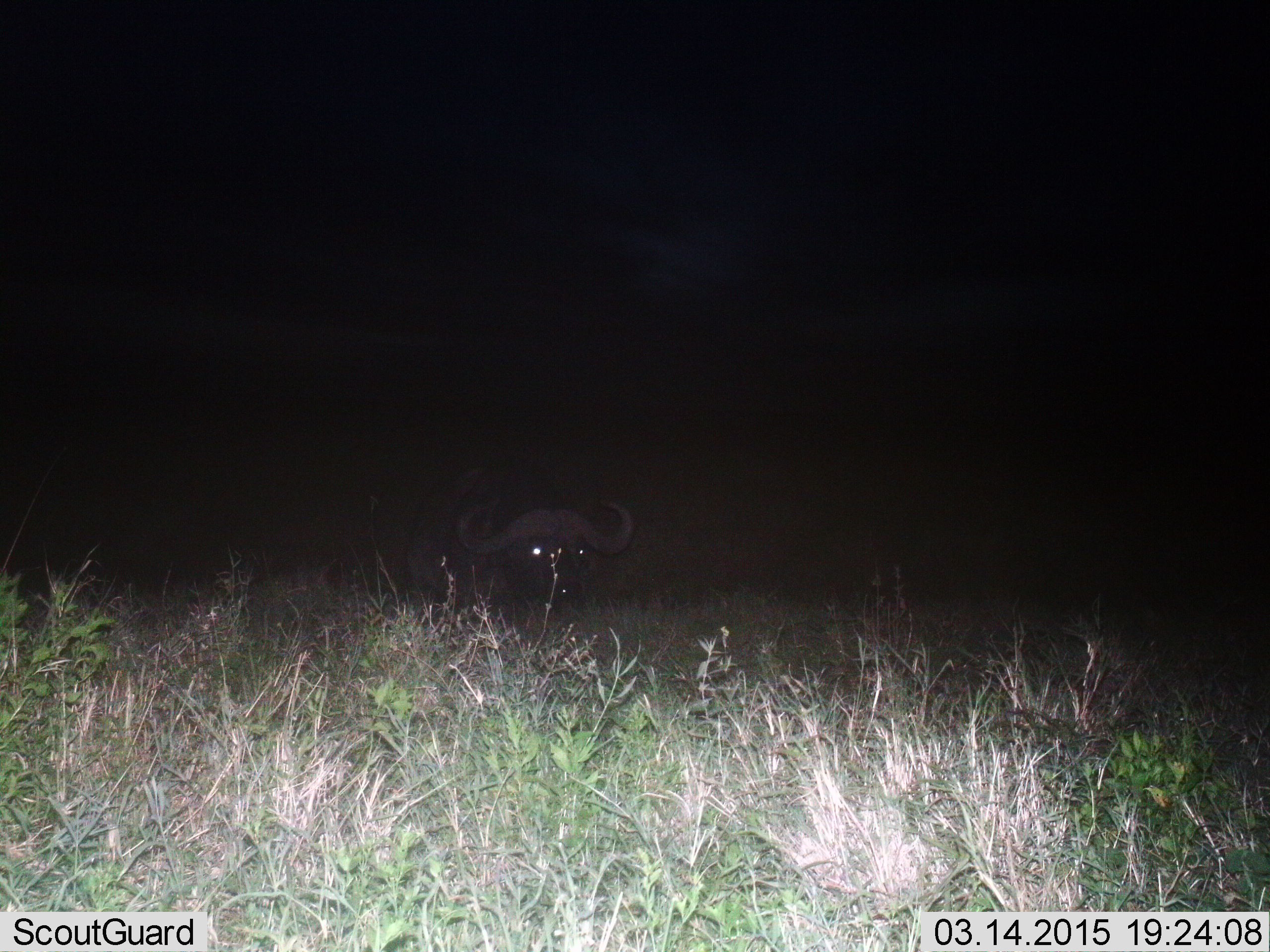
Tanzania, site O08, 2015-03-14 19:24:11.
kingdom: Animalia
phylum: Chordata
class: Mammalia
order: Artiodactyla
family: Bovidae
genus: Syncerus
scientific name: Syncerus caffer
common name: cape buffalo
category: buffalo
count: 1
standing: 30%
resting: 50%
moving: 10%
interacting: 0%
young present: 0%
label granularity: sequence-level